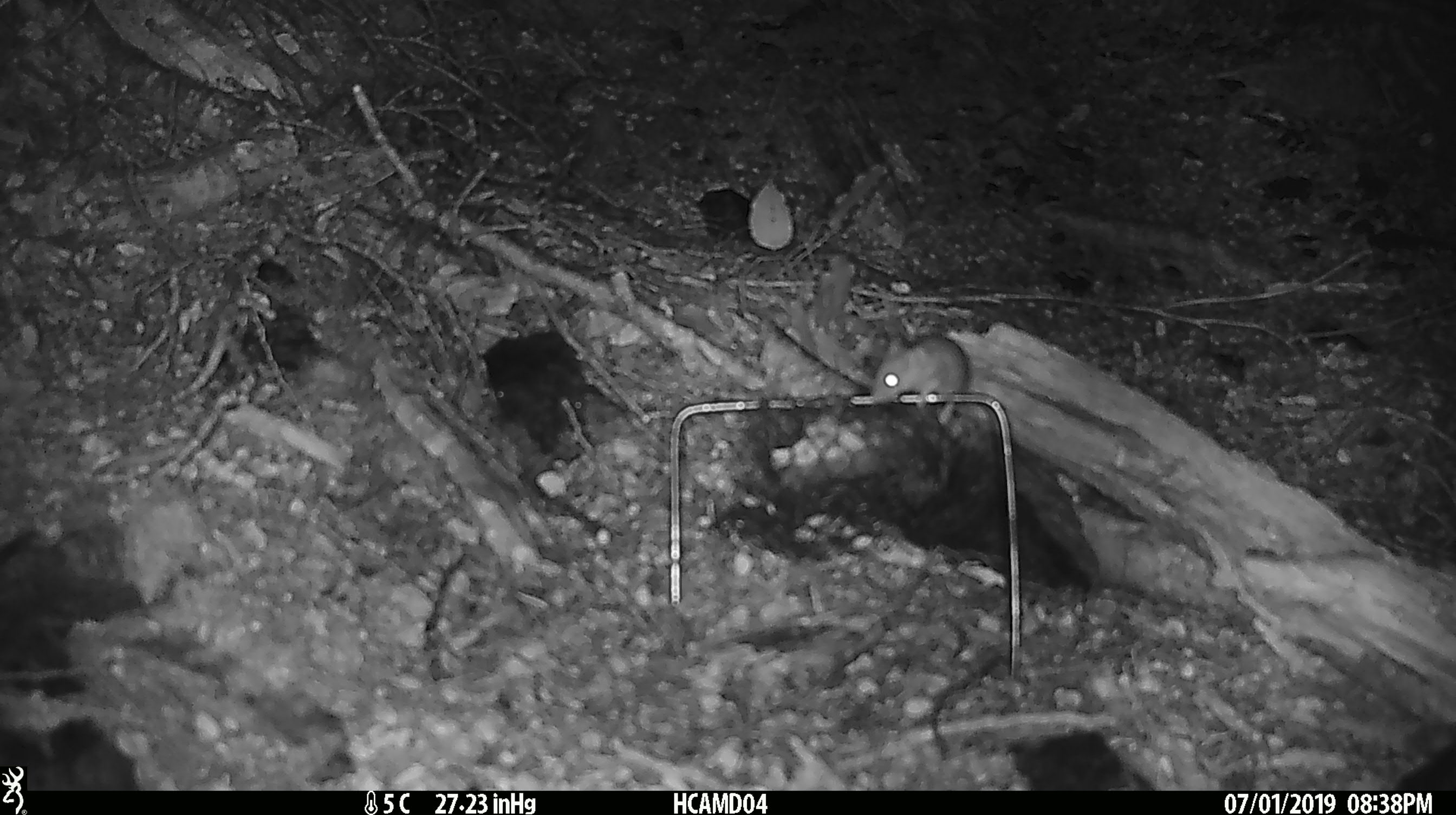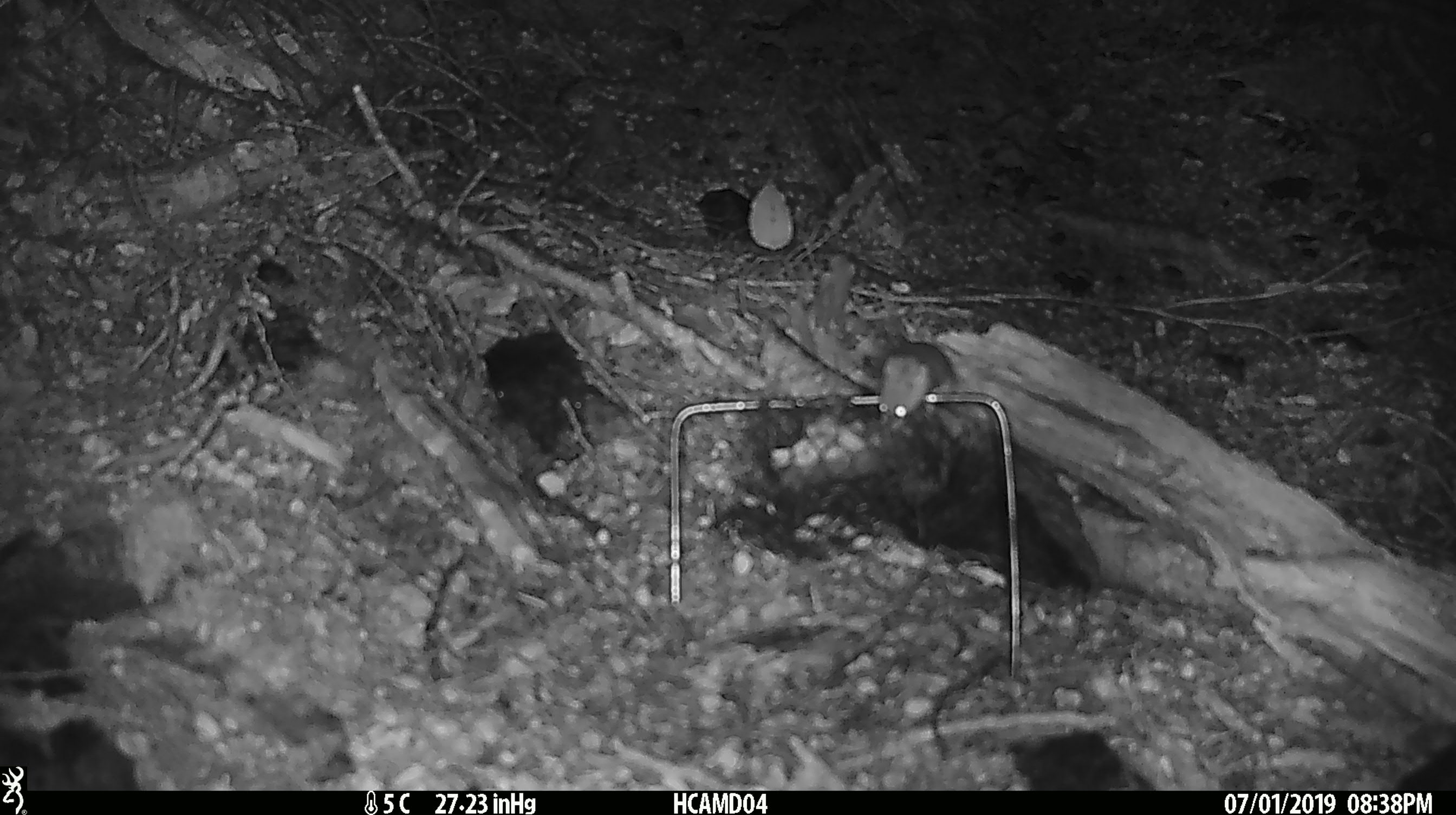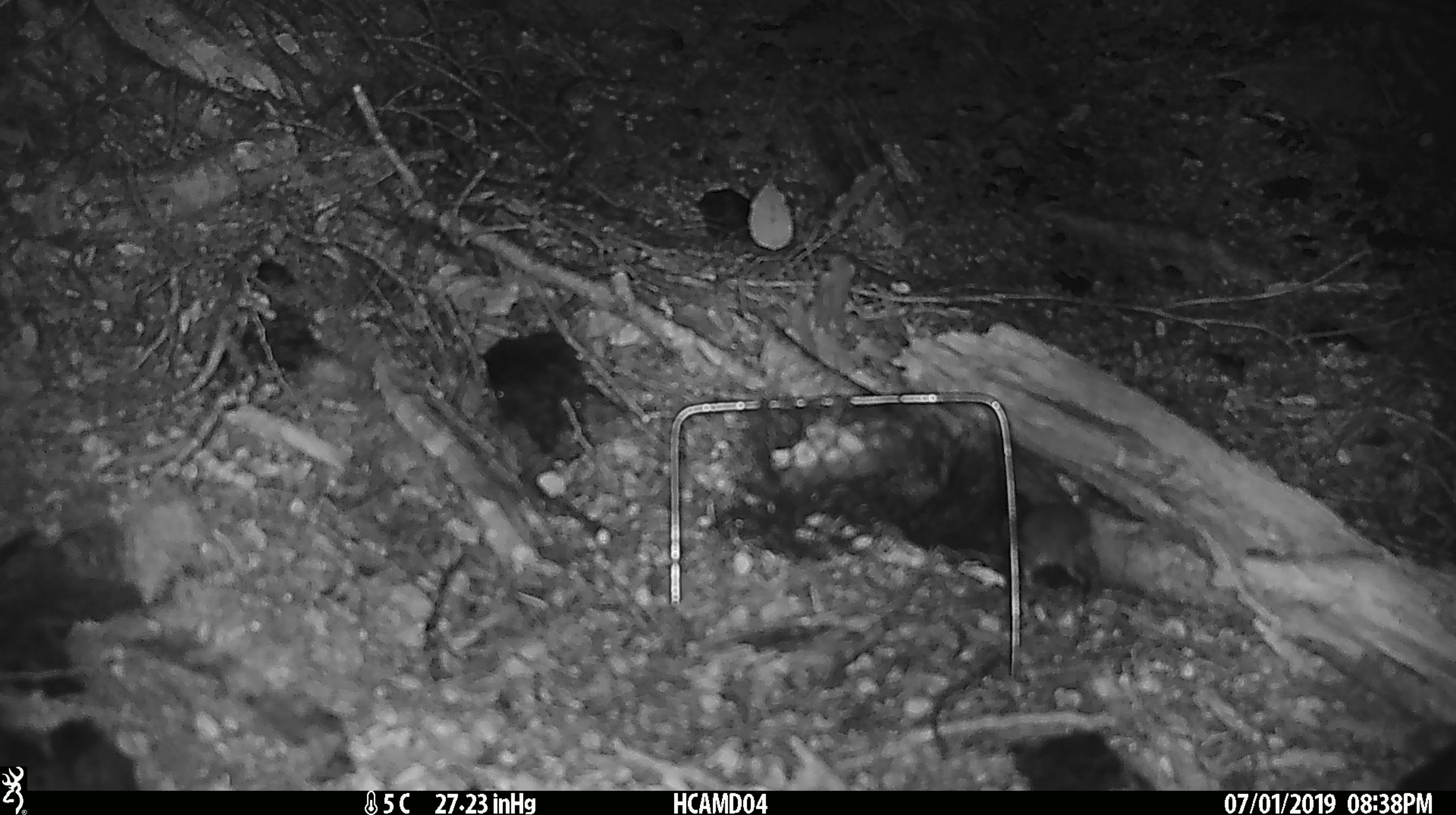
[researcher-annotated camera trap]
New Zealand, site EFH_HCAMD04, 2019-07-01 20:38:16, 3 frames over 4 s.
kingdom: Animalia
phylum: Chordata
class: Mammalia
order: Rodentia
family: Muridae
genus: Mus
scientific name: Mus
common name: mouse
Mouse (Mus).